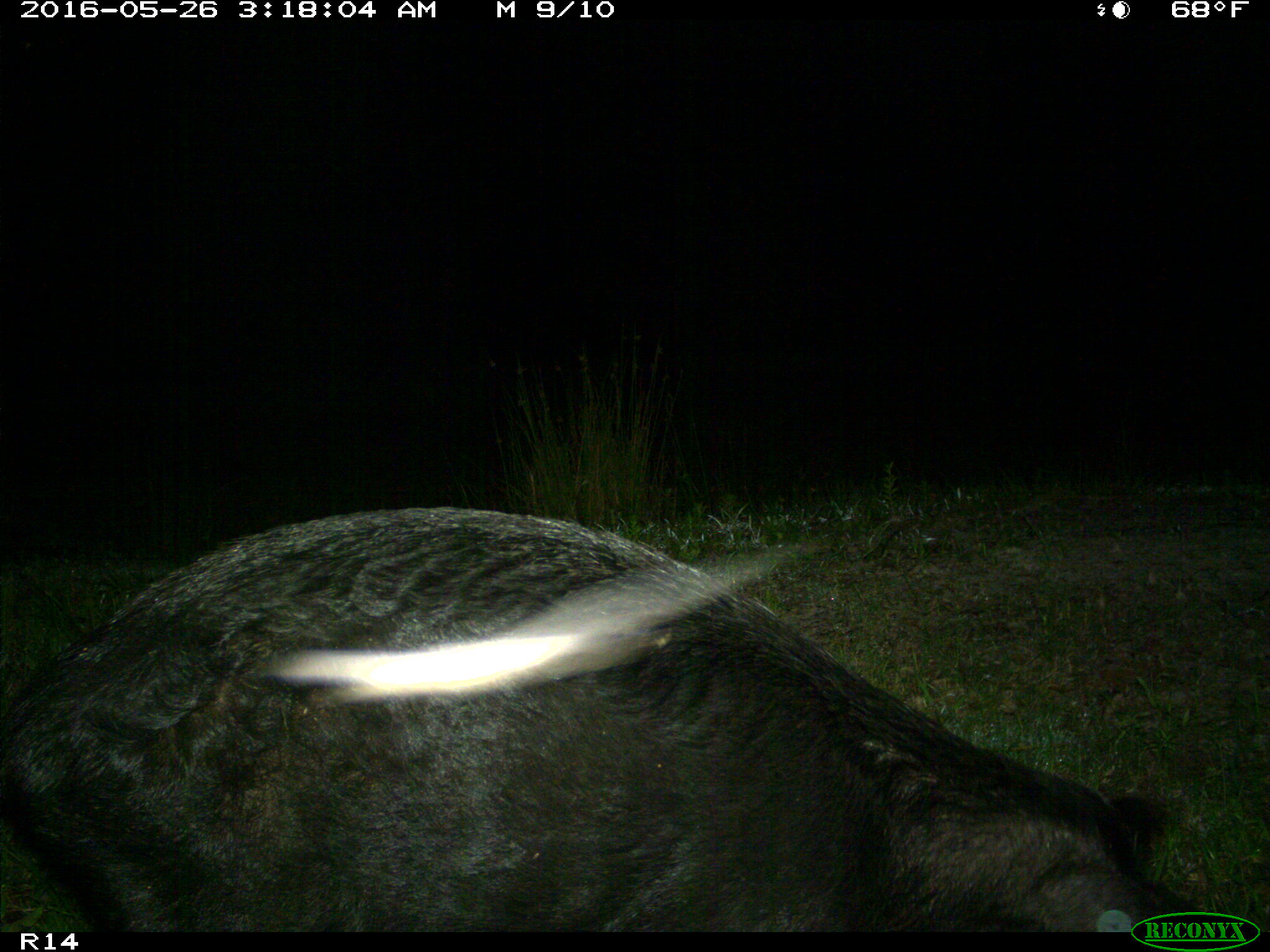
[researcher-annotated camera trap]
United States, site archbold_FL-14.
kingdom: Animalia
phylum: Chordata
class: Mammalia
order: Artiodactyla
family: Suidae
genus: Sus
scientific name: Sus scrofa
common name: wild boar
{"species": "Sus scrofa (wild boar)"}